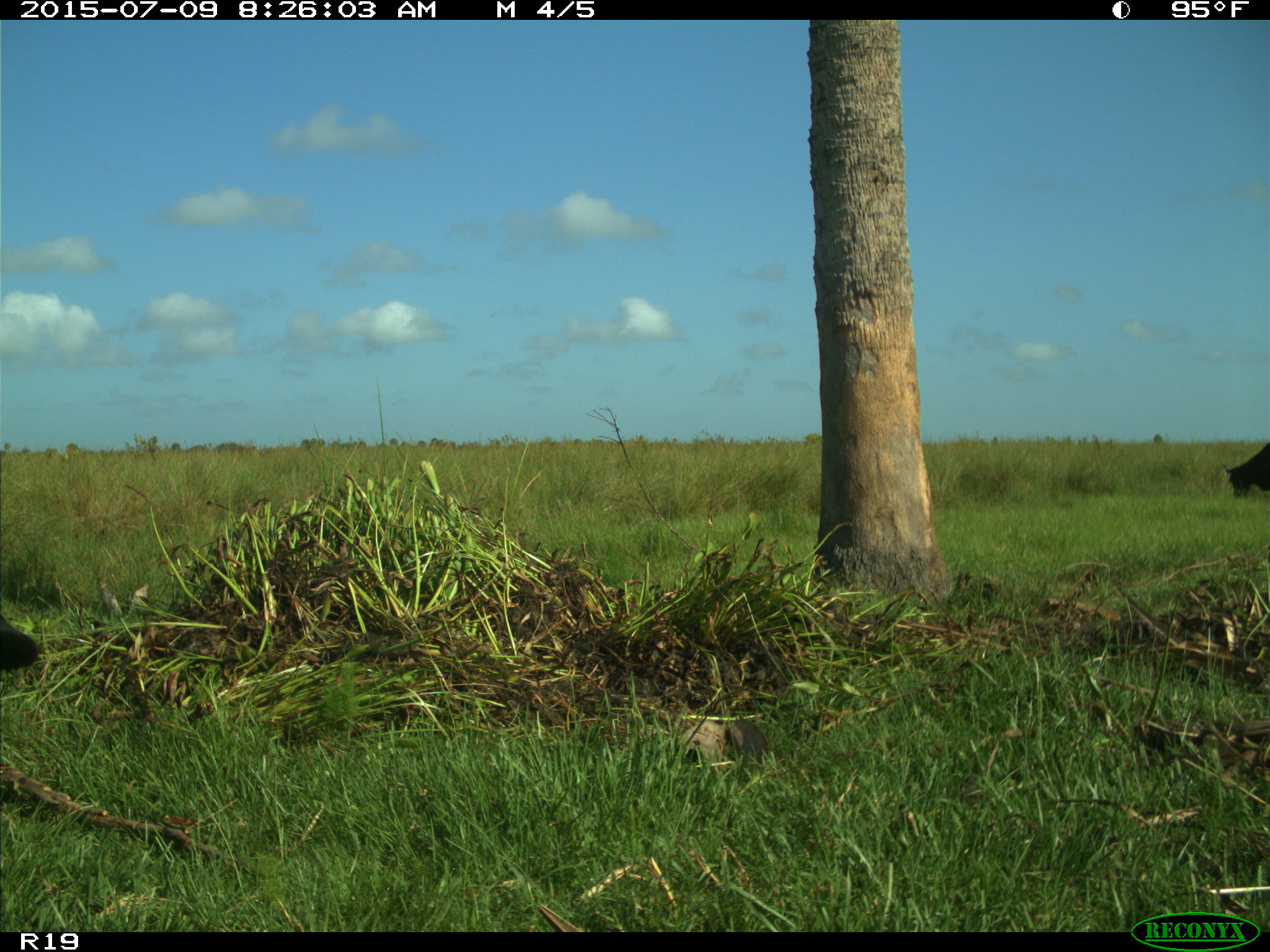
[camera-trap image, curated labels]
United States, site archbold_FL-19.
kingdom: Animalia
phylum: Chordata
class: Mammalia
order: Artiodactyla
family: Bovidae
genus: Bos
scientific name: Bos taurus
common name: domestic cow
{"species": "Bos taurus (domestic cow)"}